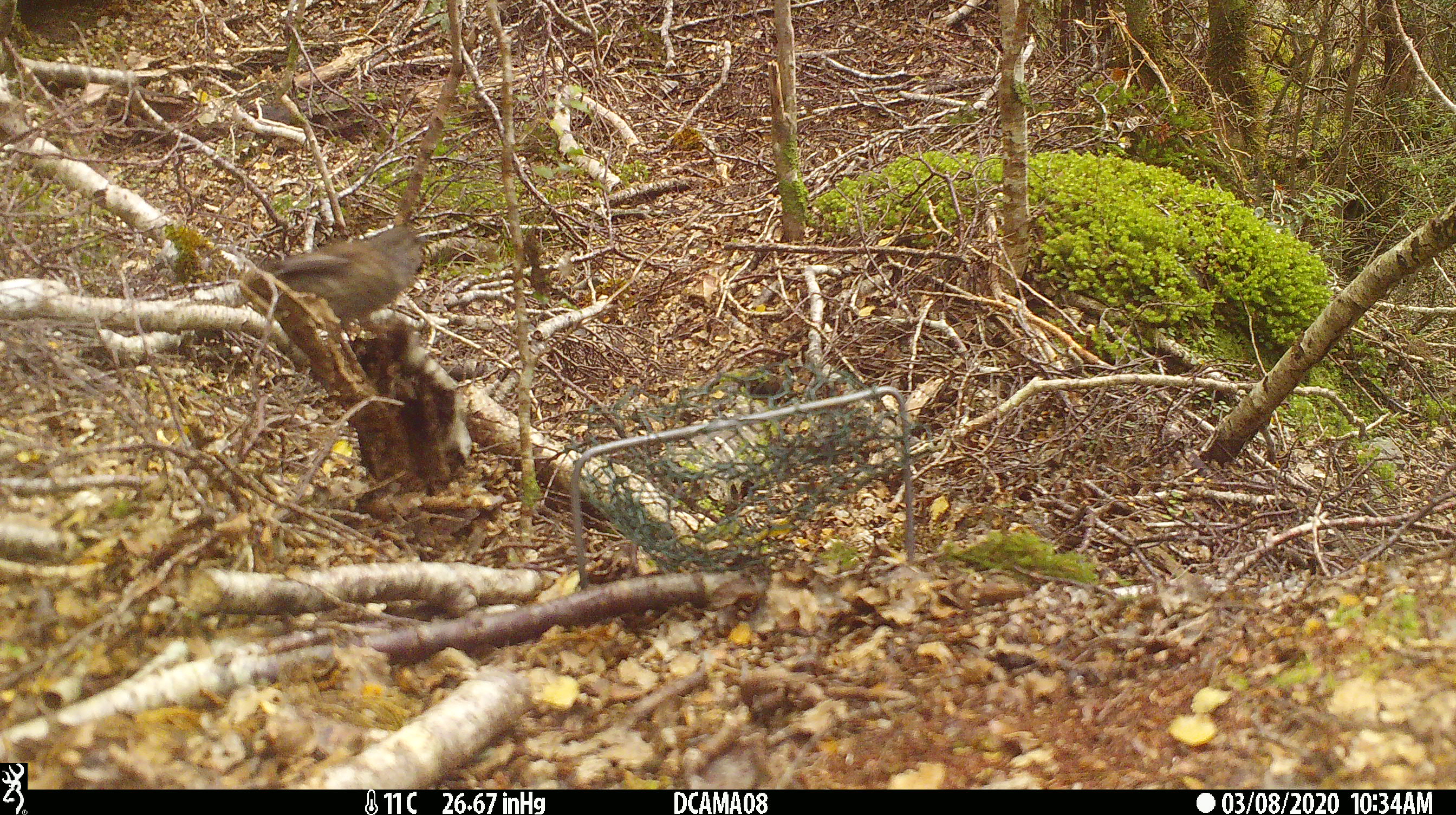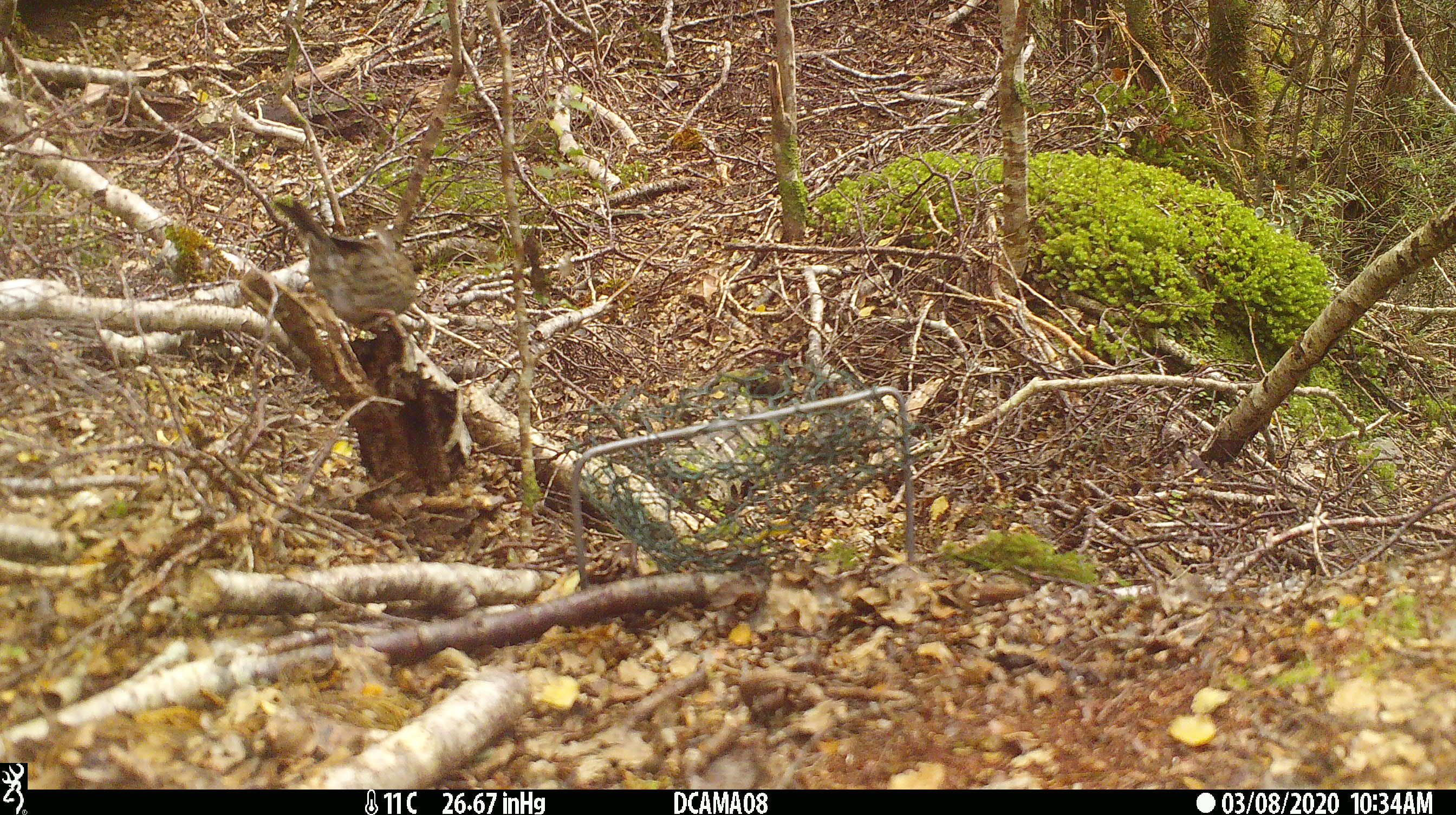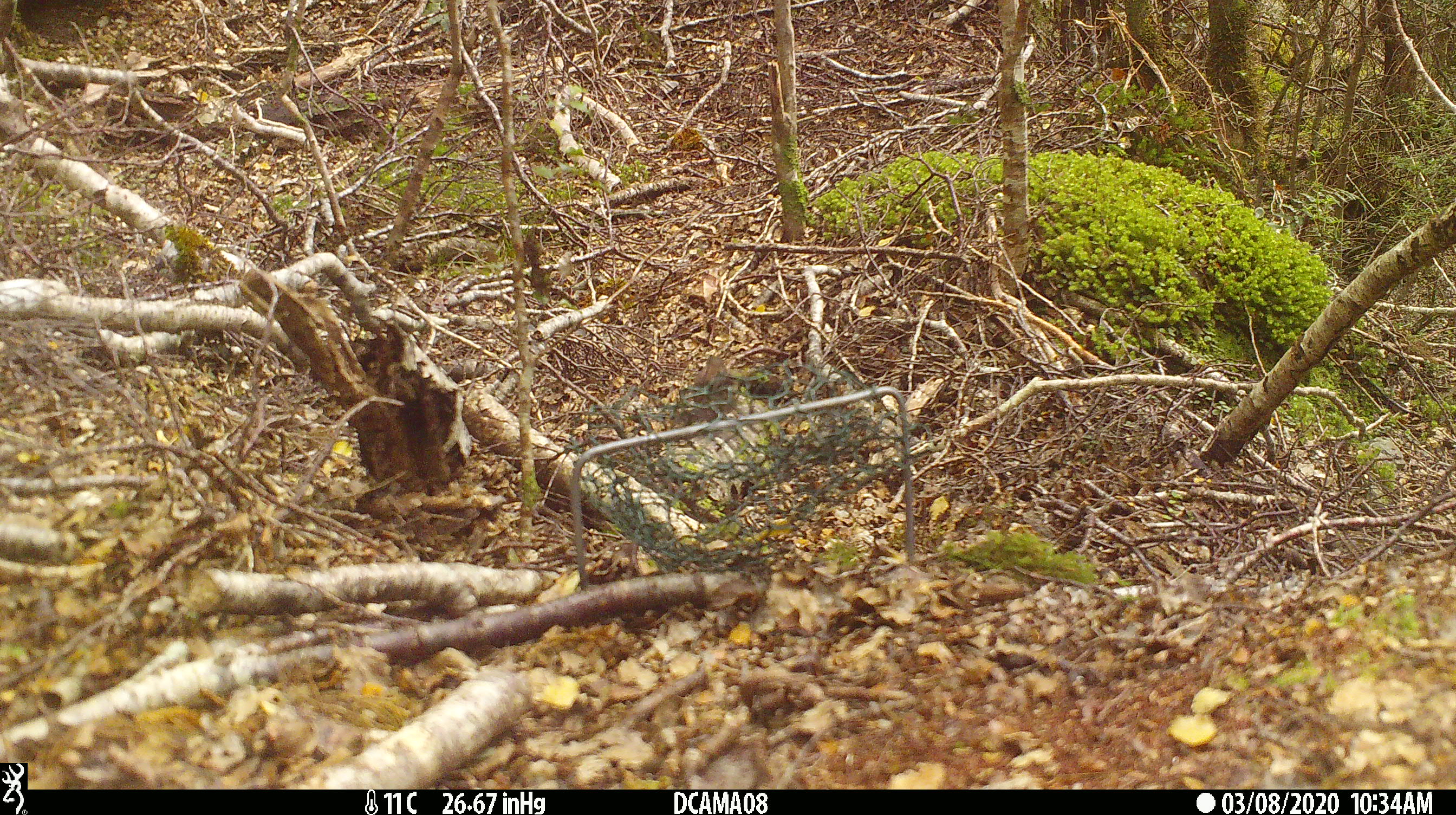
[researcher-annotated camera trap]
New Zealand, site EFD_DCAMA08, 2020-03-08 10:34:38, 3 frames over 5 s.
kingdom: Animalia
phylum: Chordata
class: Aves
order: Passeriformes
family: Prunellidae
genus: Prunella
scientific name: Prunella modularis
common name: dunnock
Dunnock (Prunella modularis).